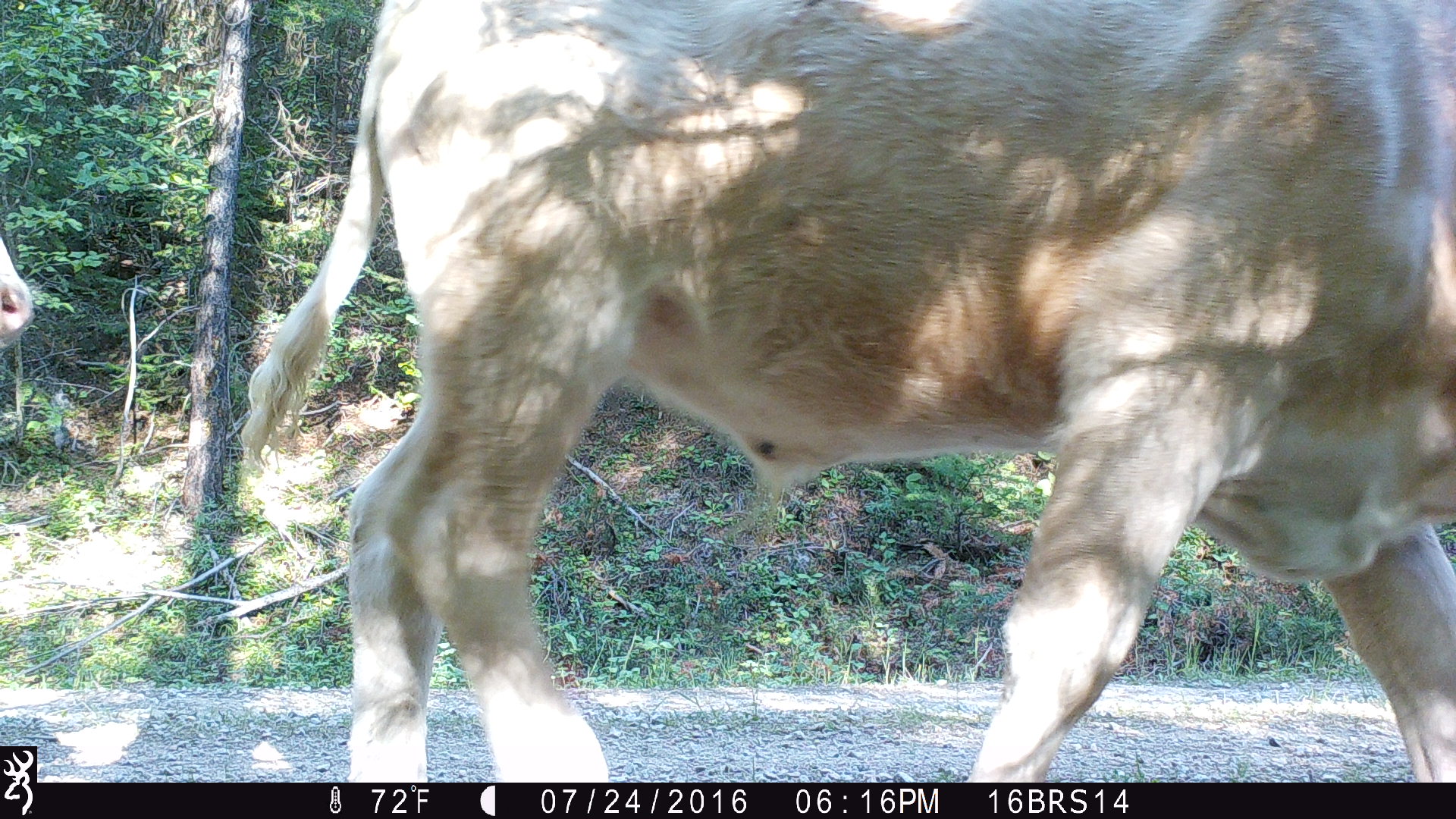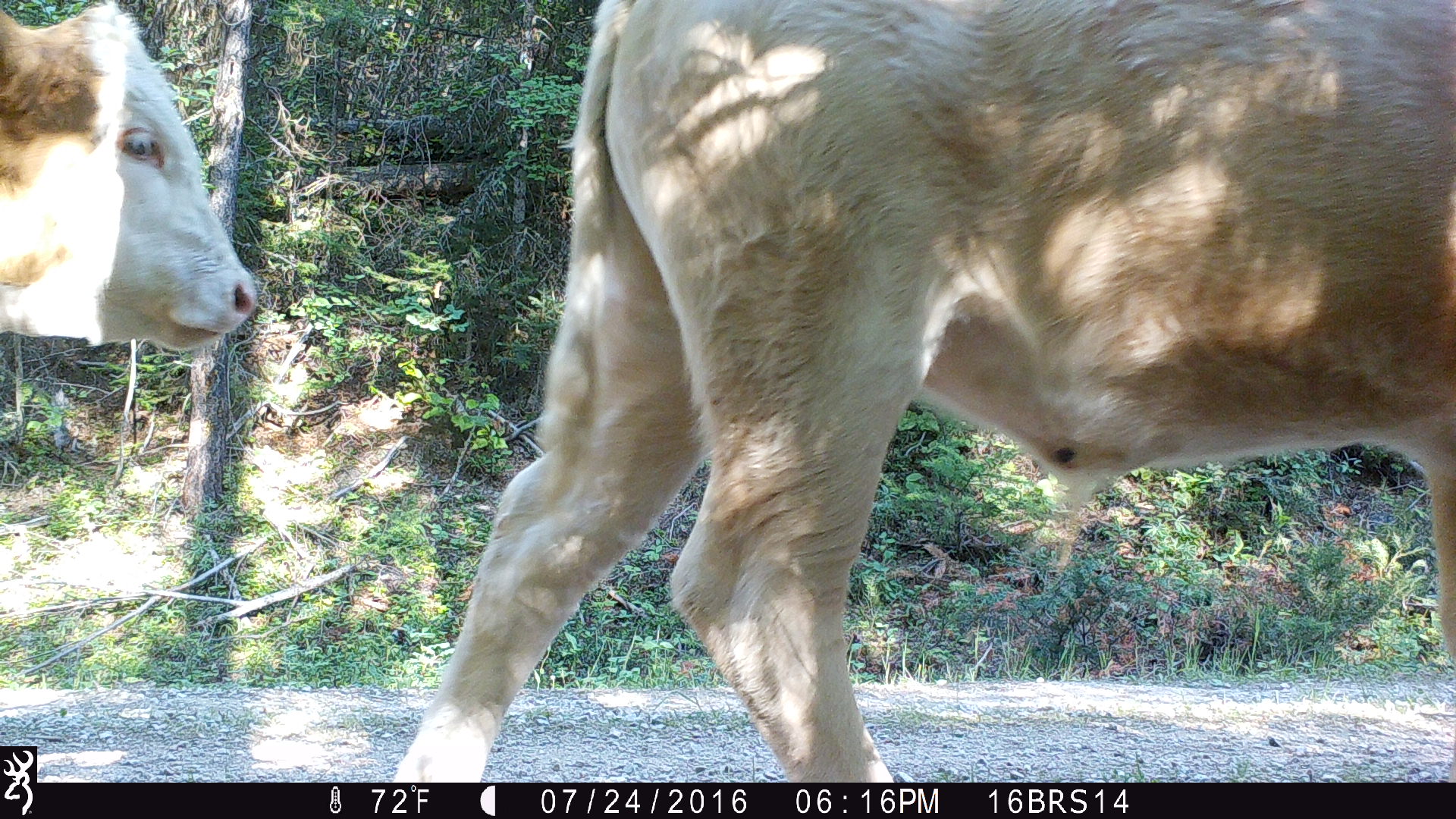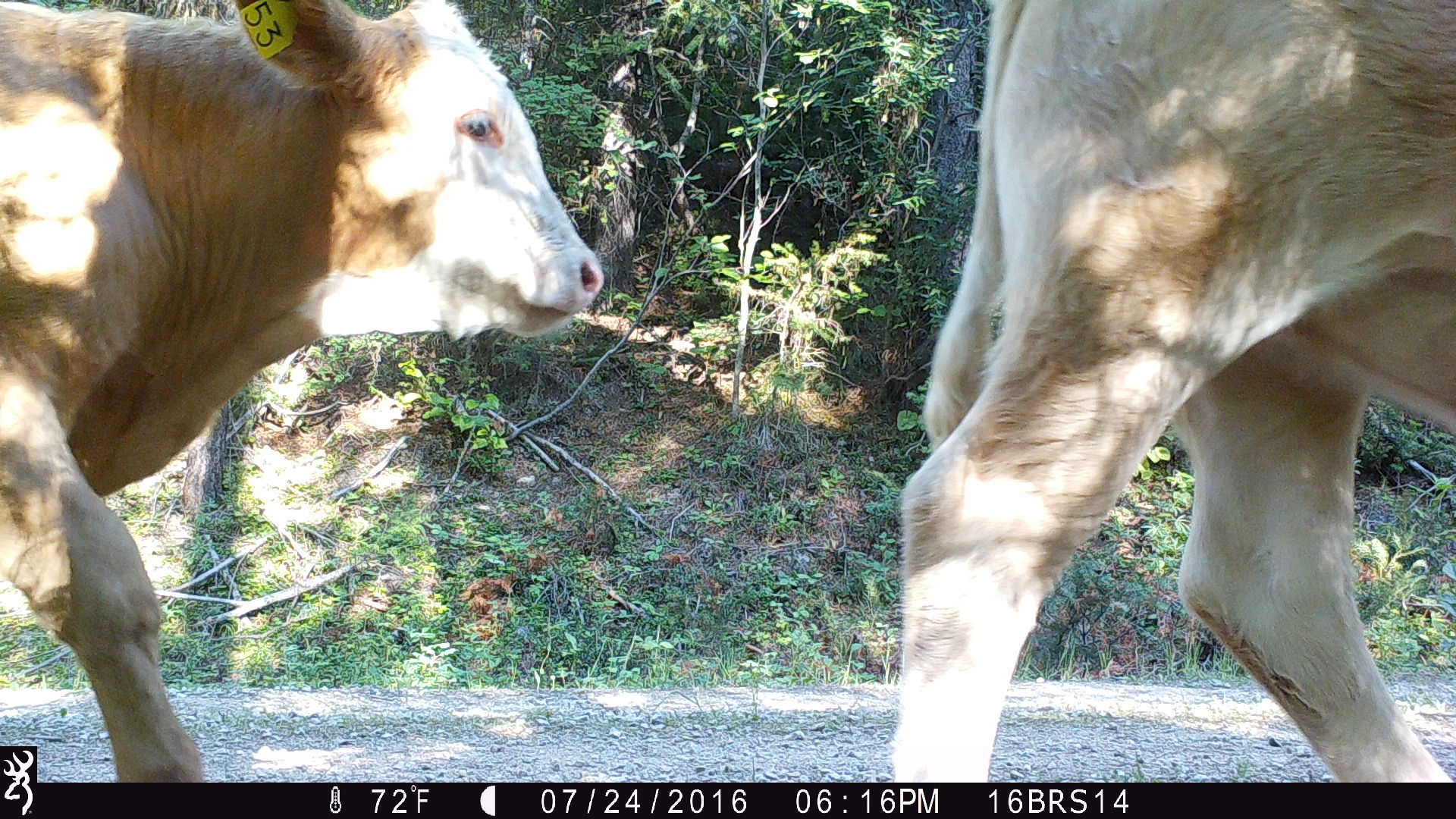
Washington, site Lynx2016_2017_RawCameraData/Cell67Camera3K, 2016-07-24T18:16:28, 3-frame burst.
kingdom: Animalia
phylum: Chordata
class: Mammalia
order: Artiodactyla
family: Bovidae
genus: Bos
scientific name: Bos taurus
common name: domestic cattle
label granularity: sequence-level